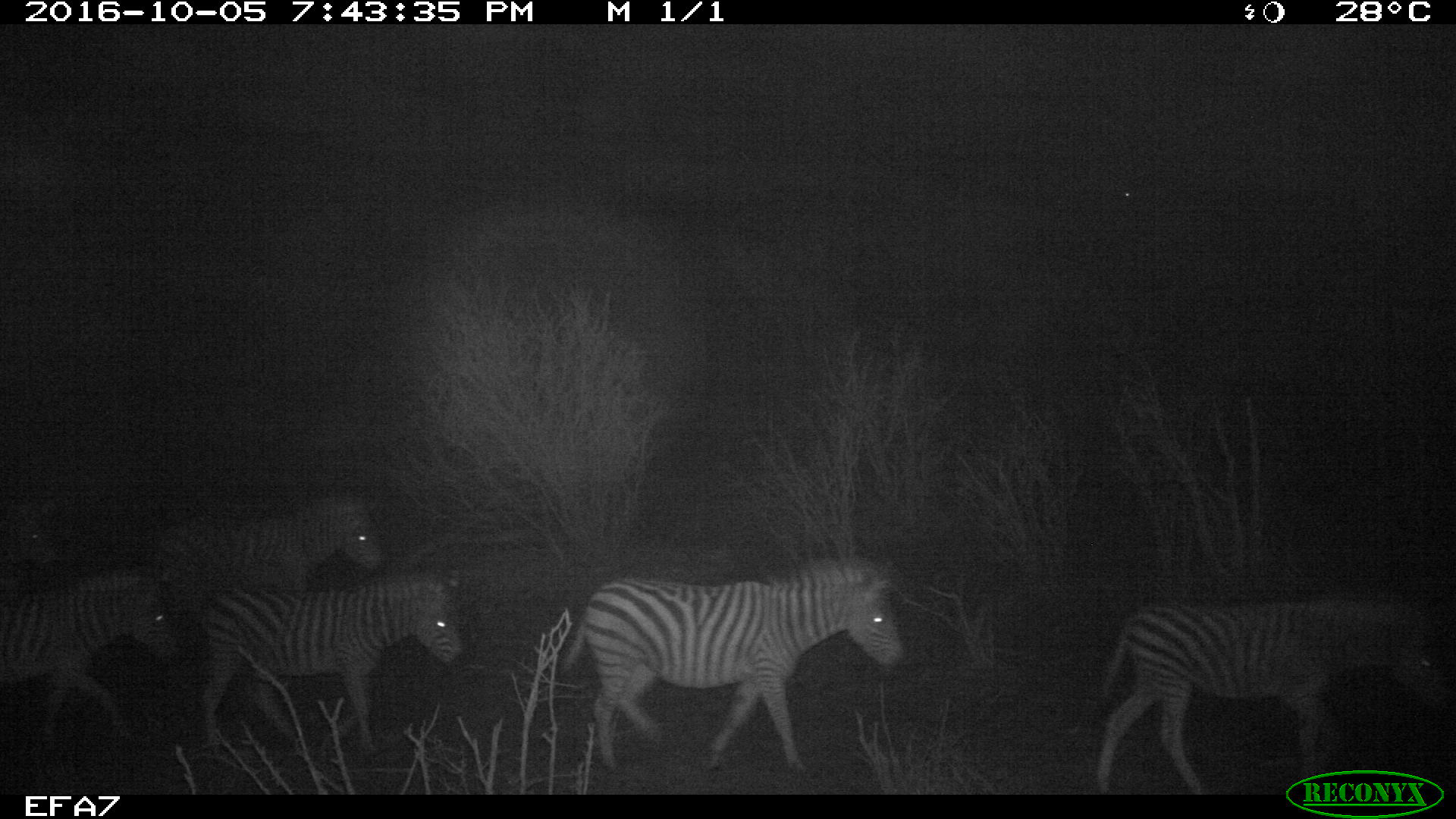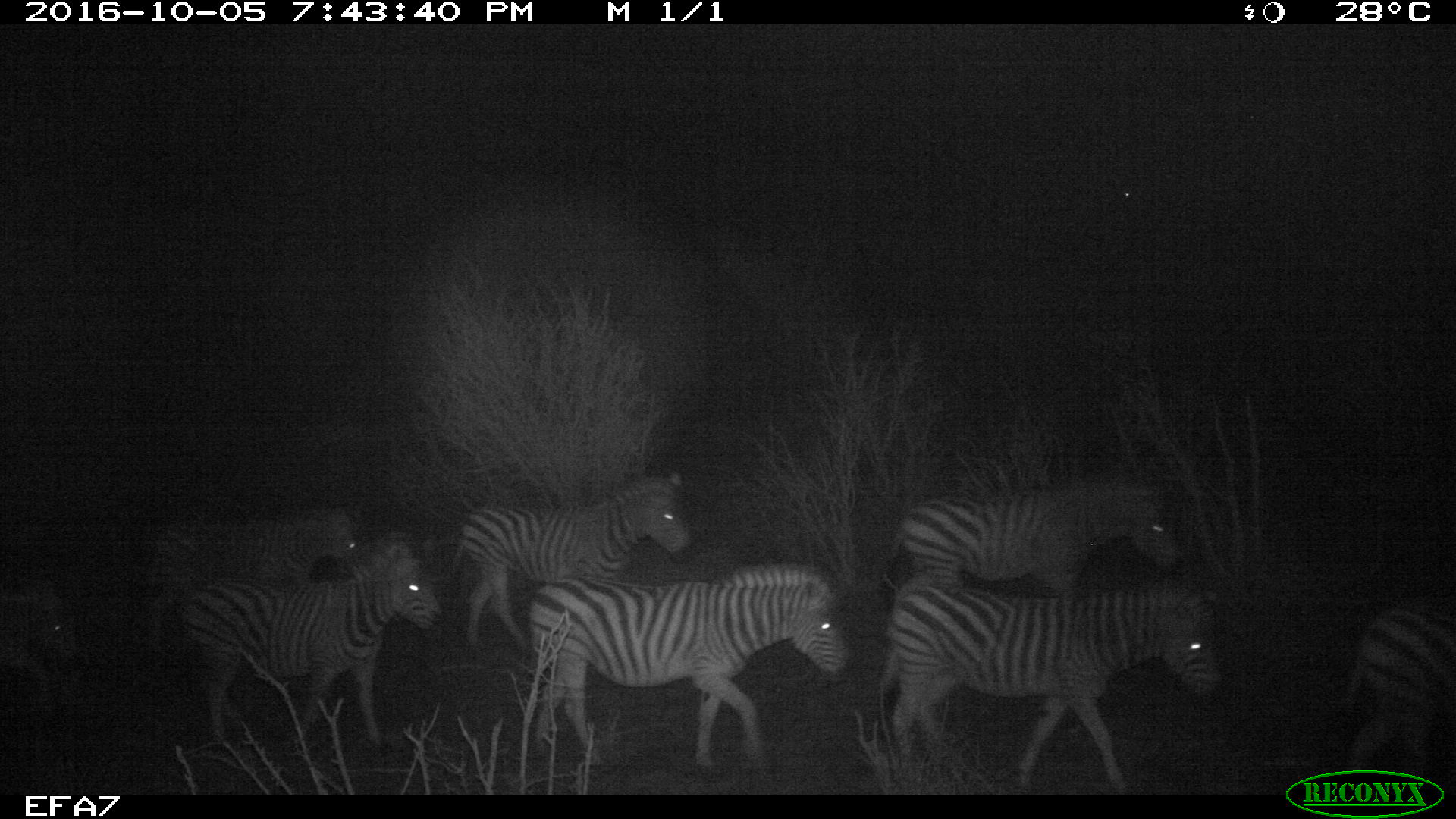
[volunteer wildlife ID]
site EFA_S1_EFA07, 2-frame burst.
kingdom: Animalia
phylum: Chordata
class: Mammalia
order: Perissodactyla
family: Equidae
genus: Equus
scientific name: Equus quagga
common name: plains zebra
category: zebraplains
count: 5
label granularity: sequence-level